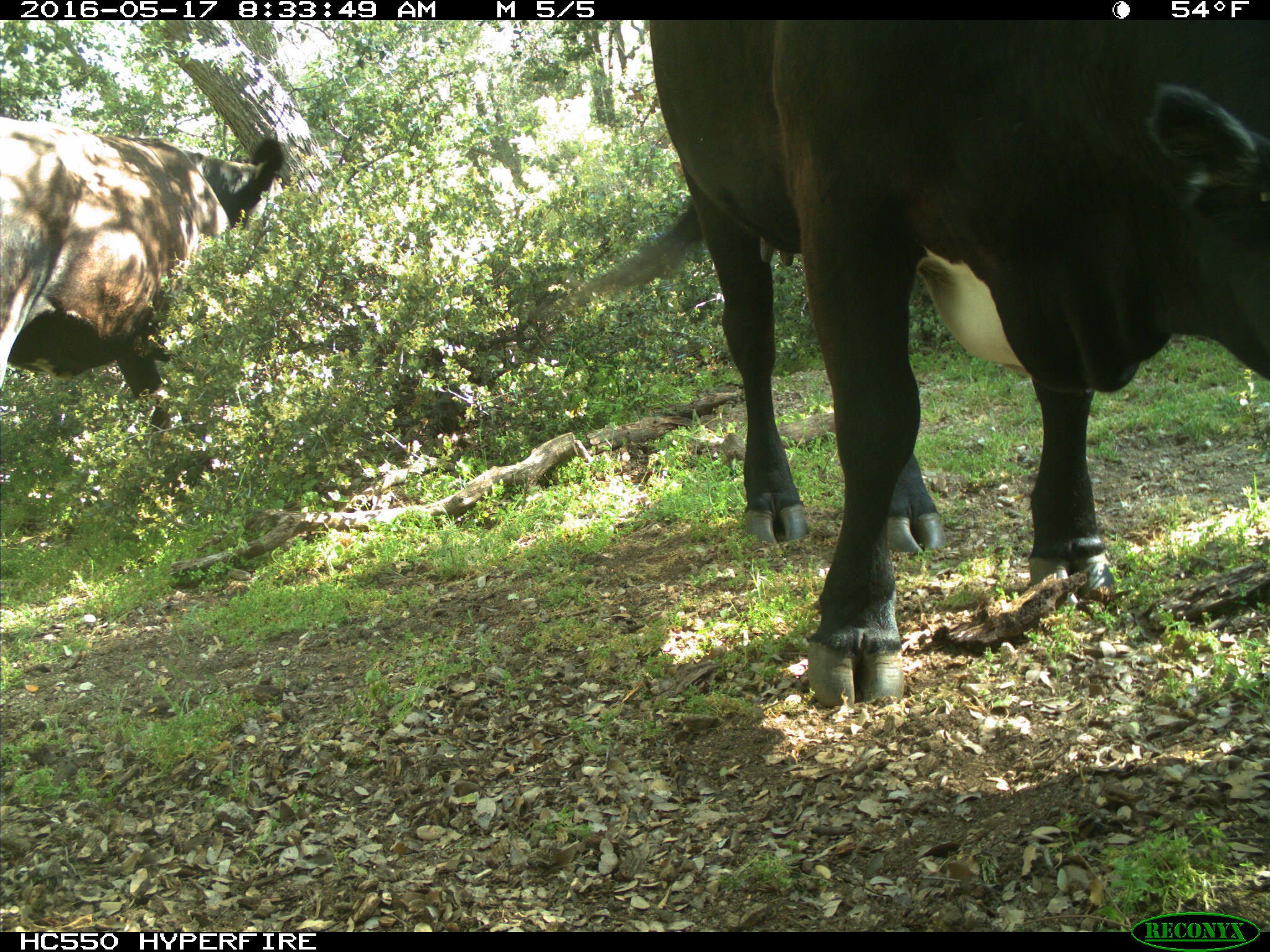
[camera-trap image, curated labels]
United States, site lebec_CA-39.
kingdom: Animalia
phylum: Chordata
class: Mammalia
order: Artiodactyla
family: Bovidae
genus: Bos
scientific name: Bos taurus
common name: domestic cow